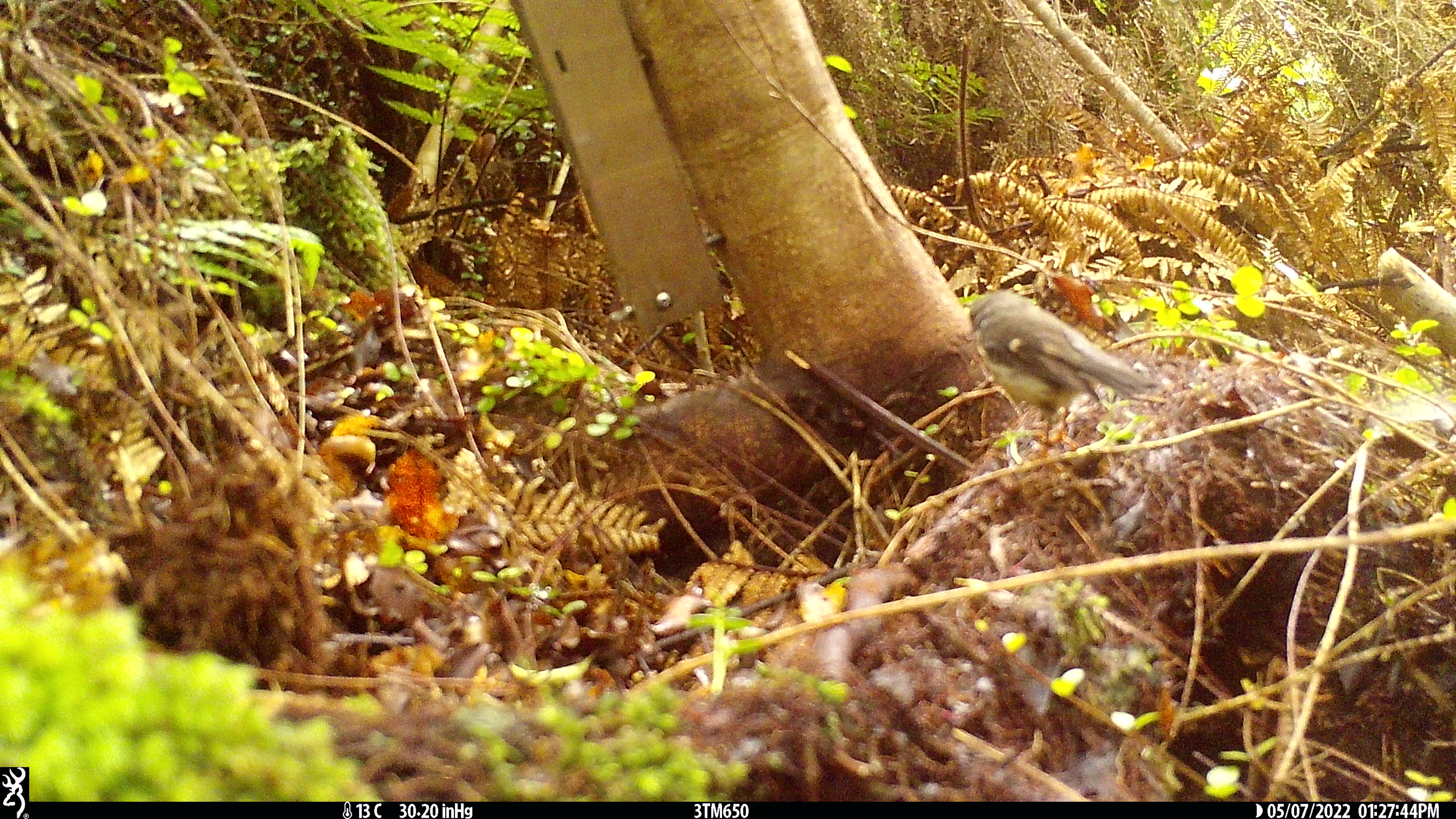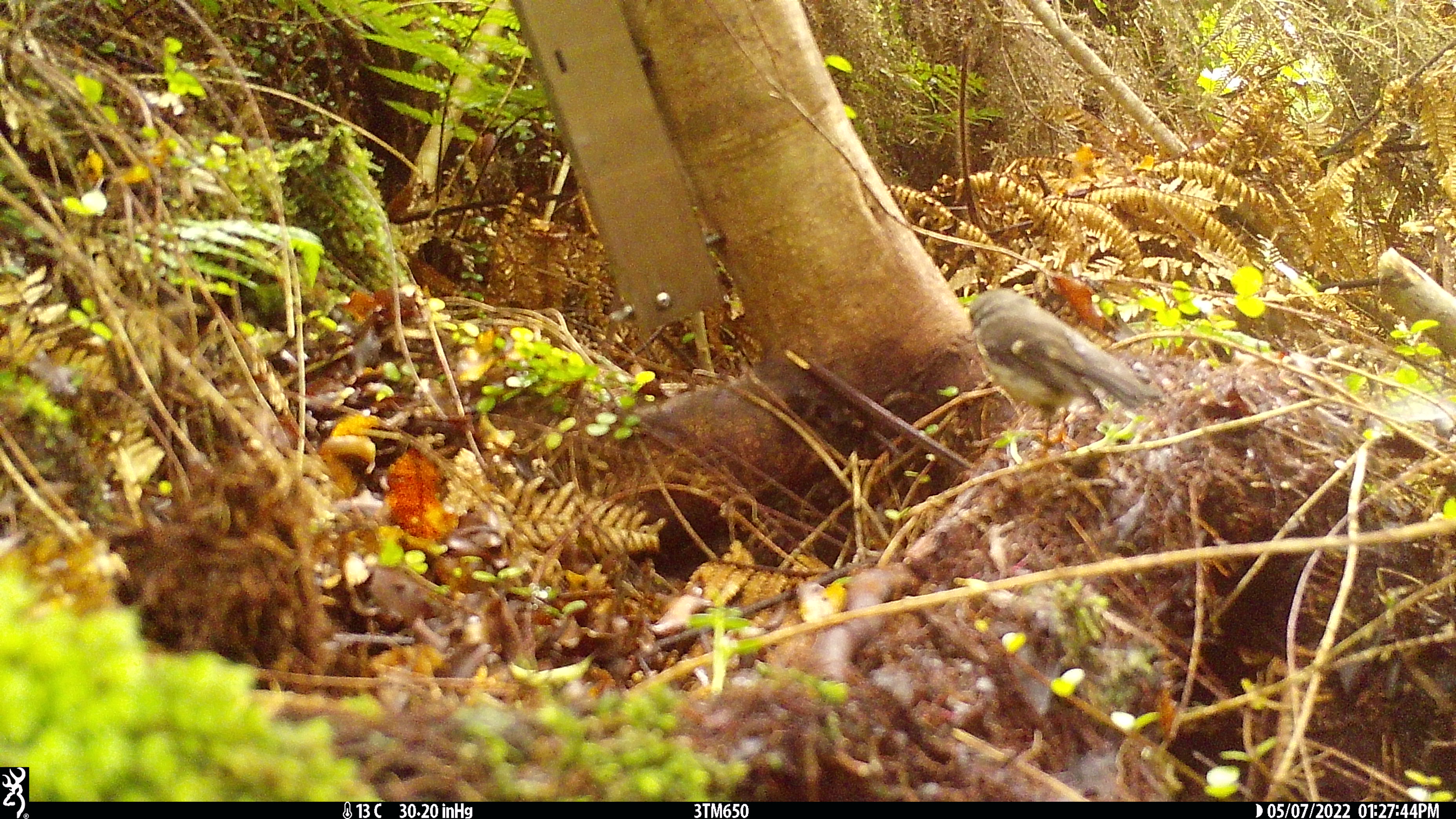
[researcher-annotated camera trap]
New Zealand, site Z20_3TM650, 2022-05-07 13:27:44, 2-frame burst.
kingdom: Animalia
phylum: Chordata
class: Aves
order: Passeriformes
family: Petroicidae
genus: Petroica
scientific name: Petroica macrocephala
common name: tomtit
Tomtit (Petroica macrocephala).